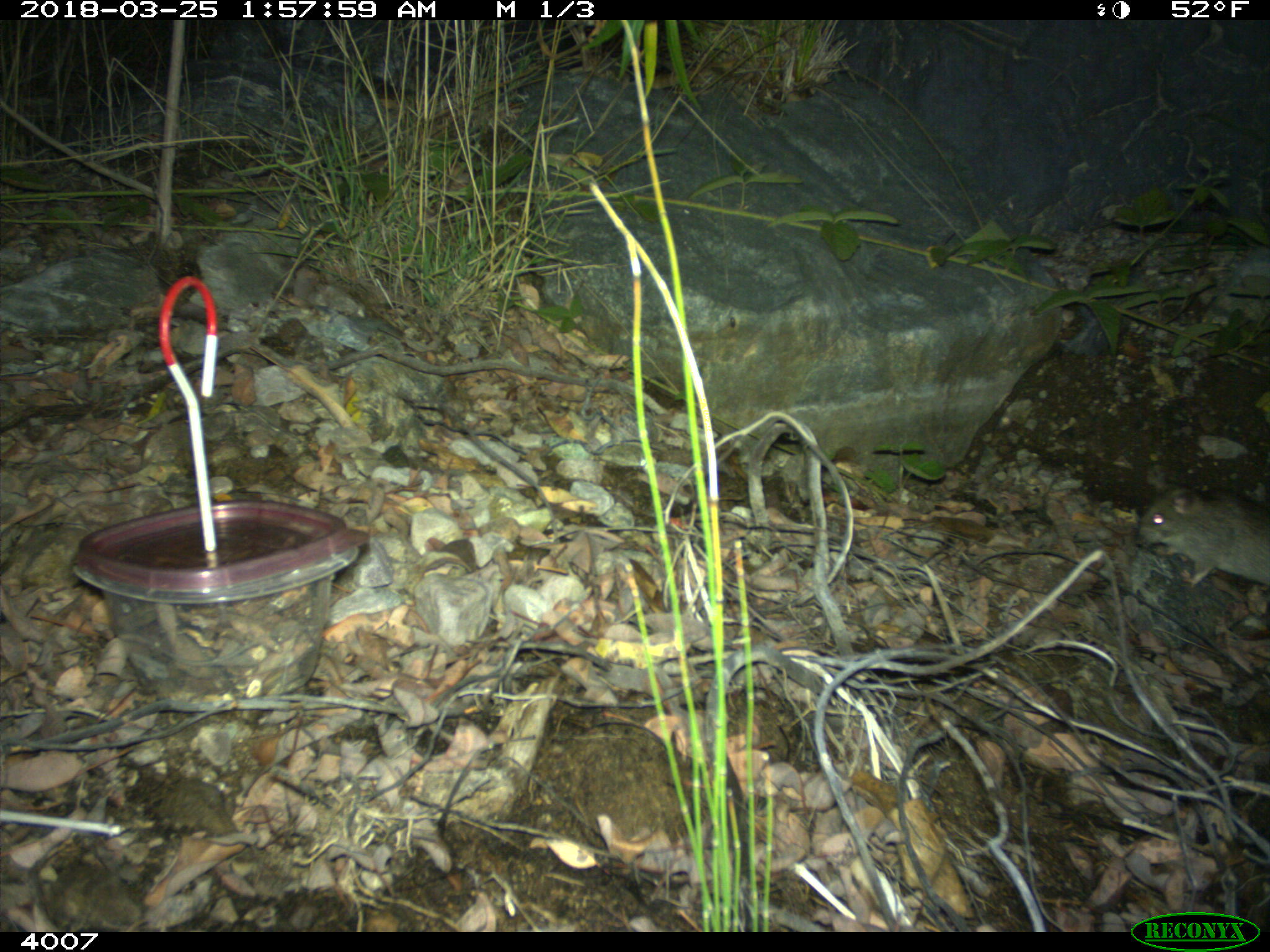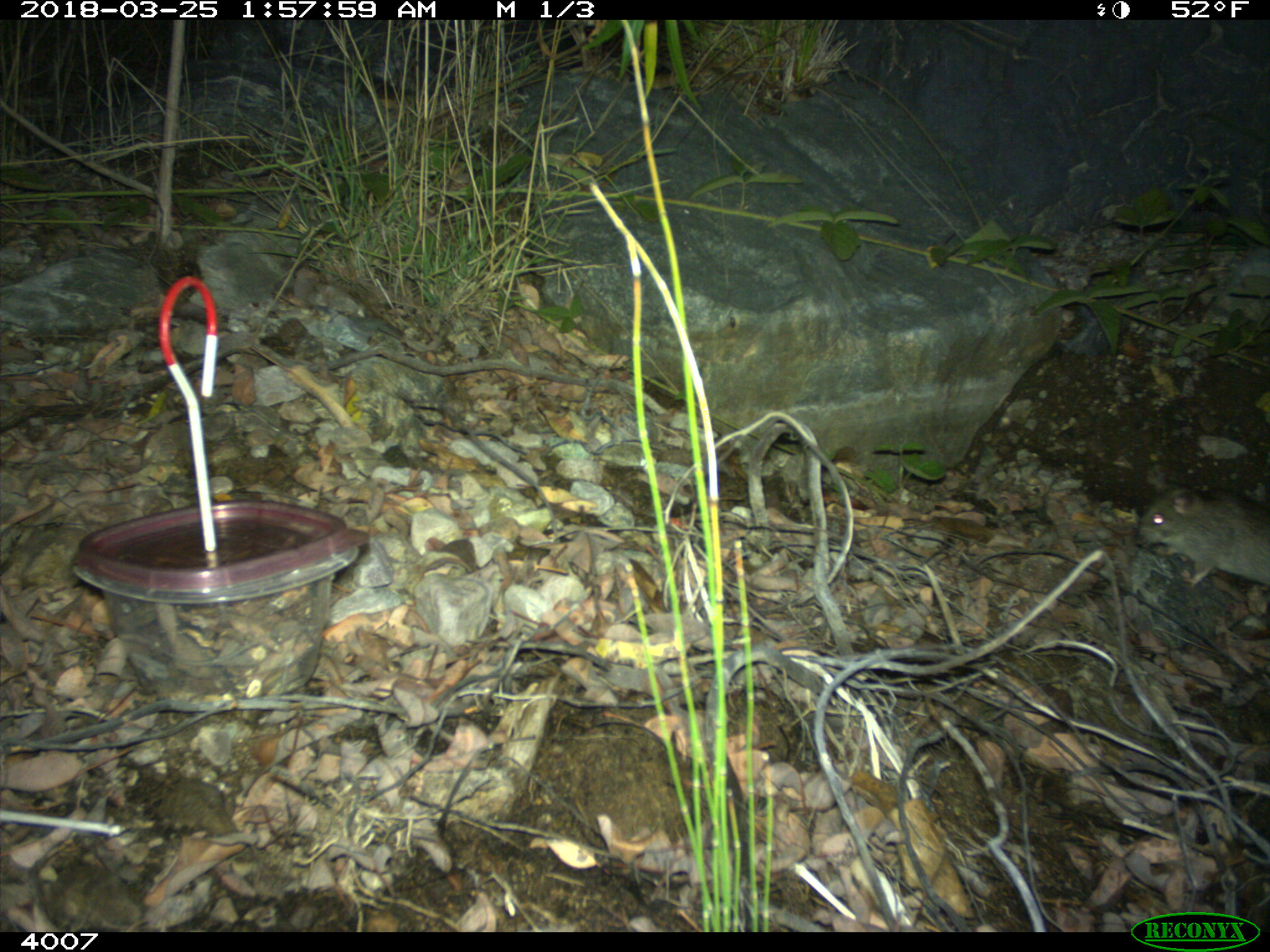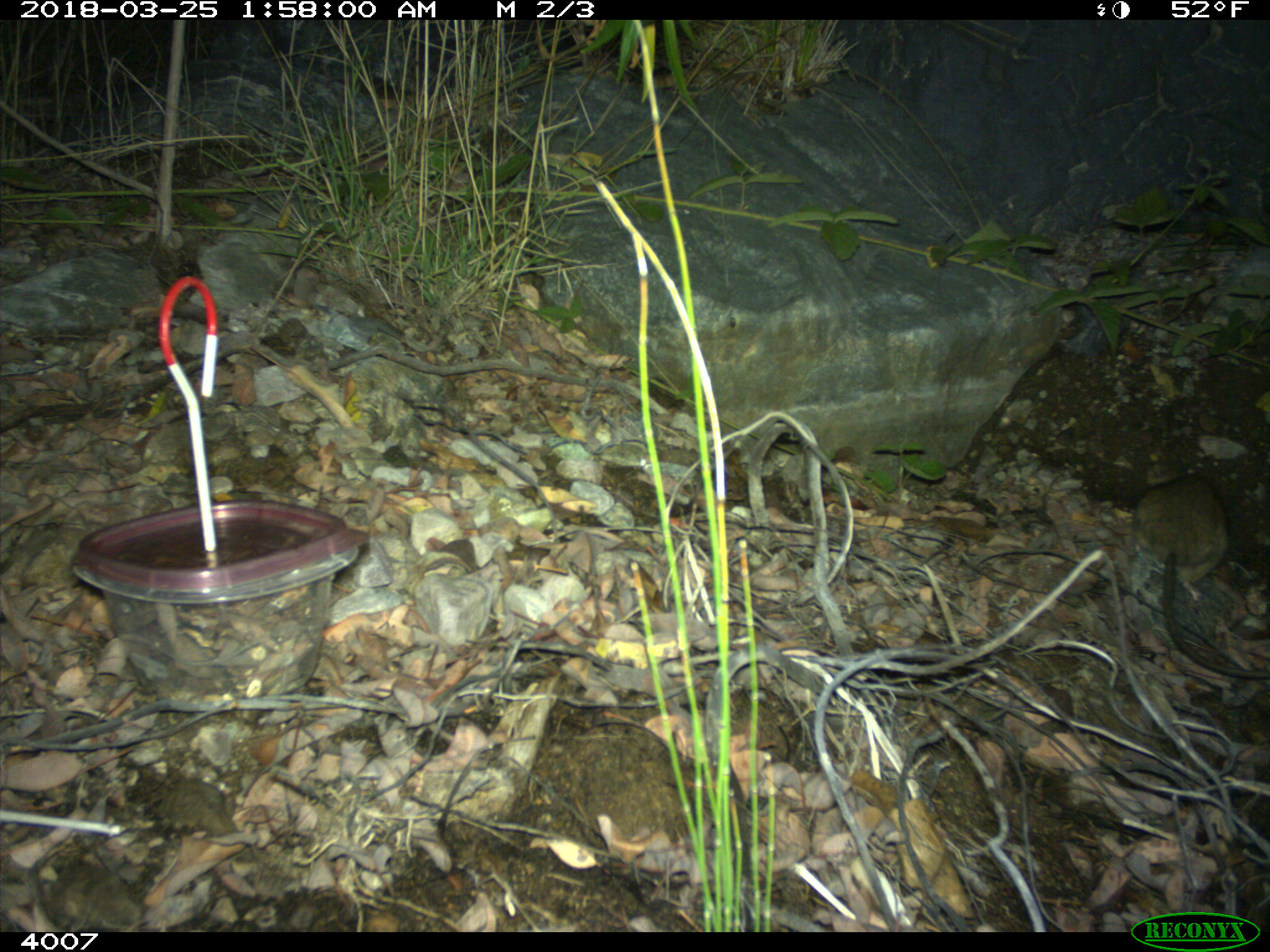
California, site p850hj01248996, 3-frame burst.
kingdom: Animalia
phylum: Chordata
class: Mammalia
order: Rodentia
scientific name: Rodentia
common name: rodent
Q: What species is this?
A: Rodent (Rodentia).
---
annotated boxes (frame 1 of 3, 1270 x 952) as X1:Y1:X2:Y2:
rodent: 1134:483:1269:588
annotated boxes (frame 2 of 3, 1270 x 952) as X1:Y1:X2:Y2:
rodent: 1137:472:1269:584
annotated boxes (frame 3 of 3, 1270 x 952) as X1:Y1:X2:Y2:
rodent: 1135:455:1269:678